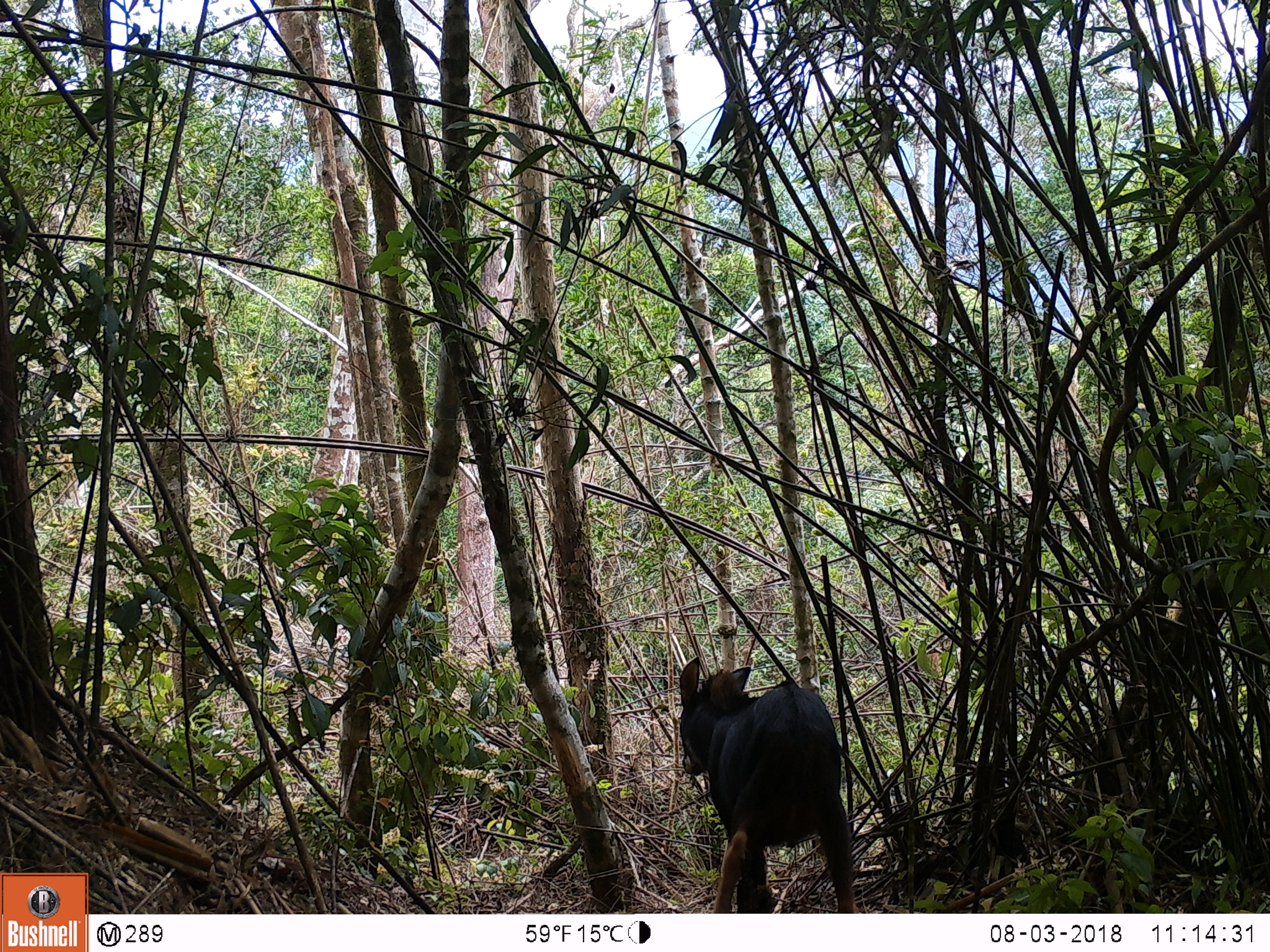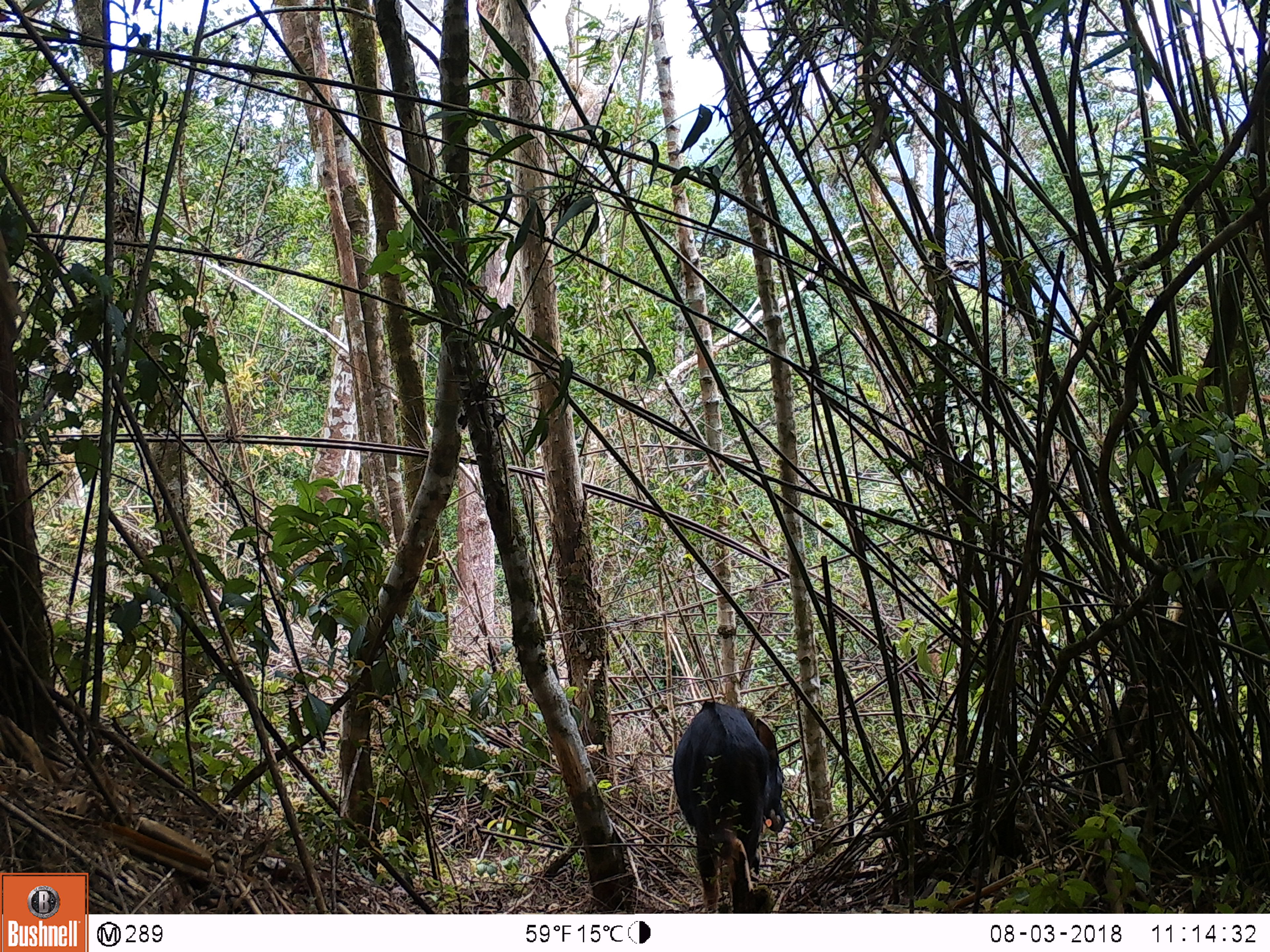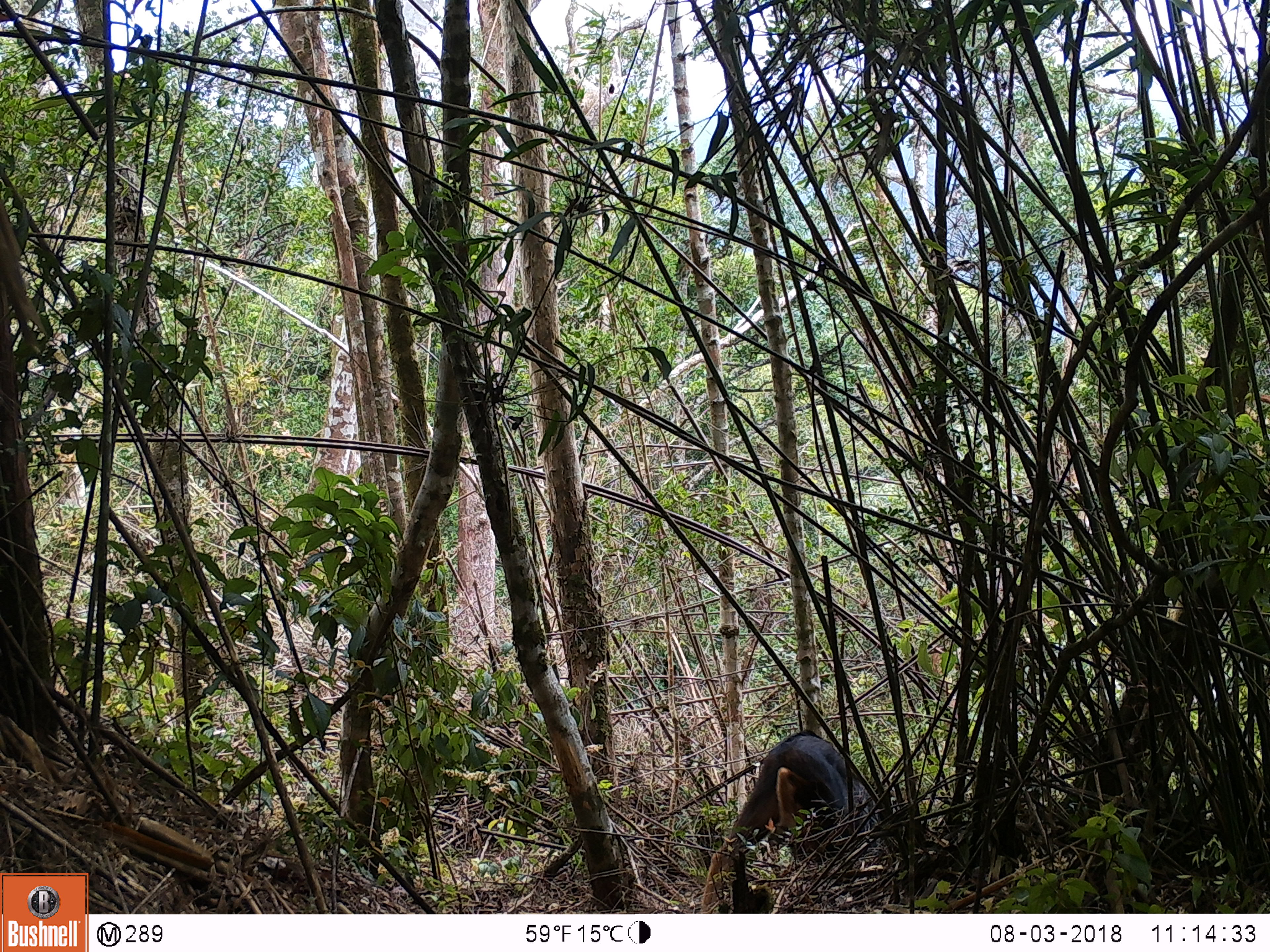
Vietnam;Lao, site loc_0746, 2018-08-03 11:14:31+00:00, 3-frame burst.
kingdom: Animalia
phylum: Chordata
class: Mammalia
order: Artiodactyla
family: Bovidae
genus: Capricornis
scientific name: Capricornis sumatraensis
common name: chinese serow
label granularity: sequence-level